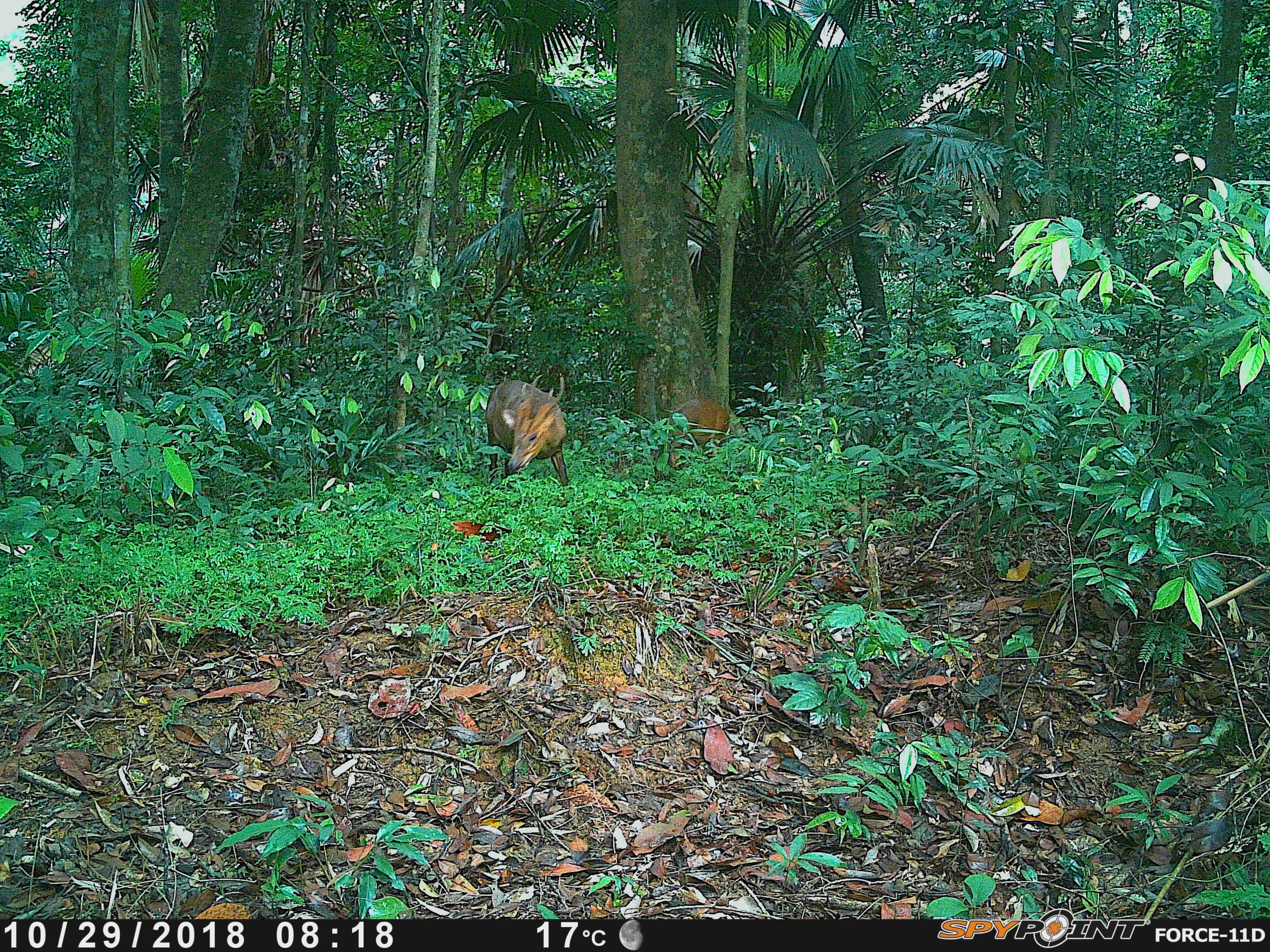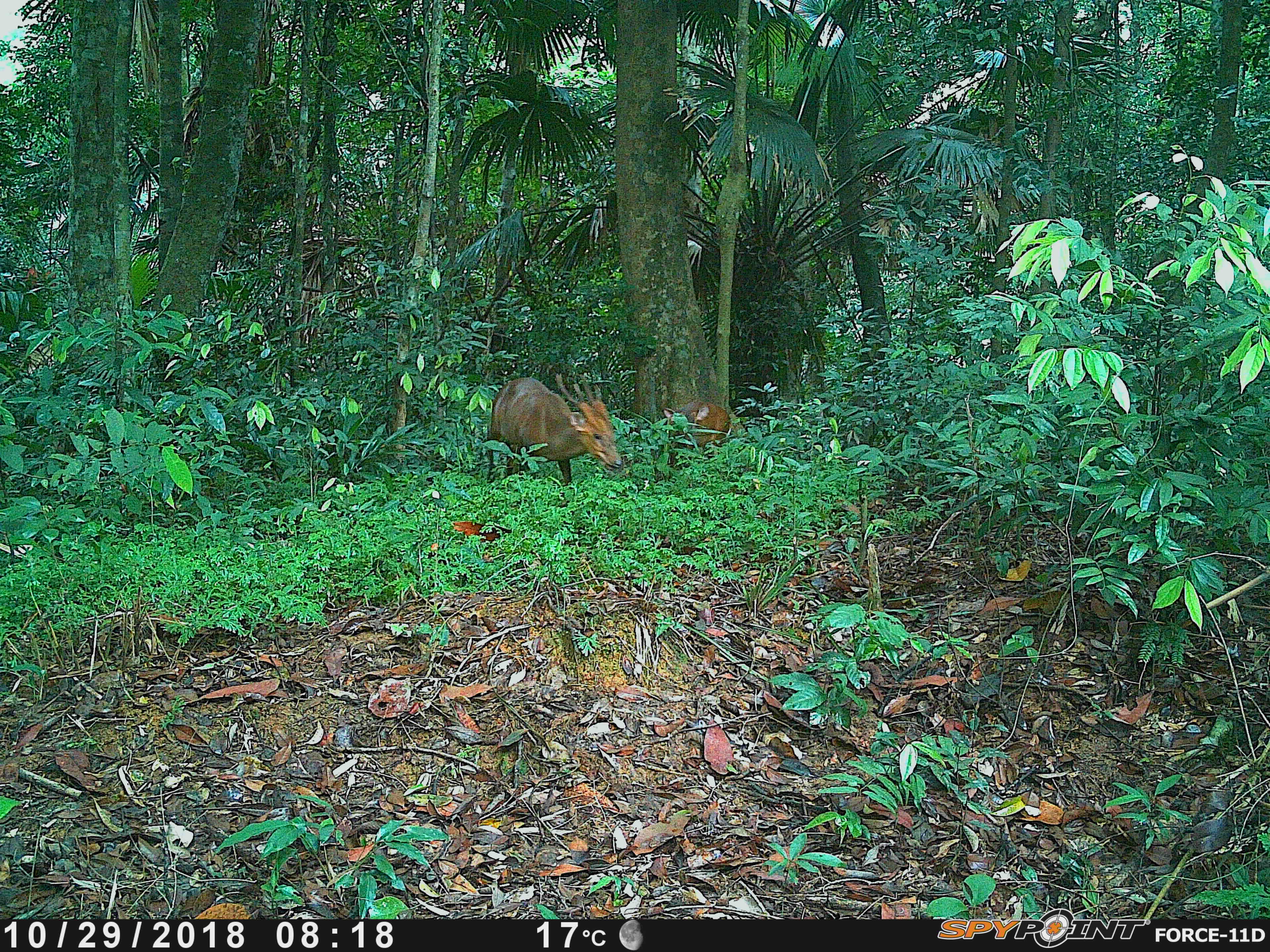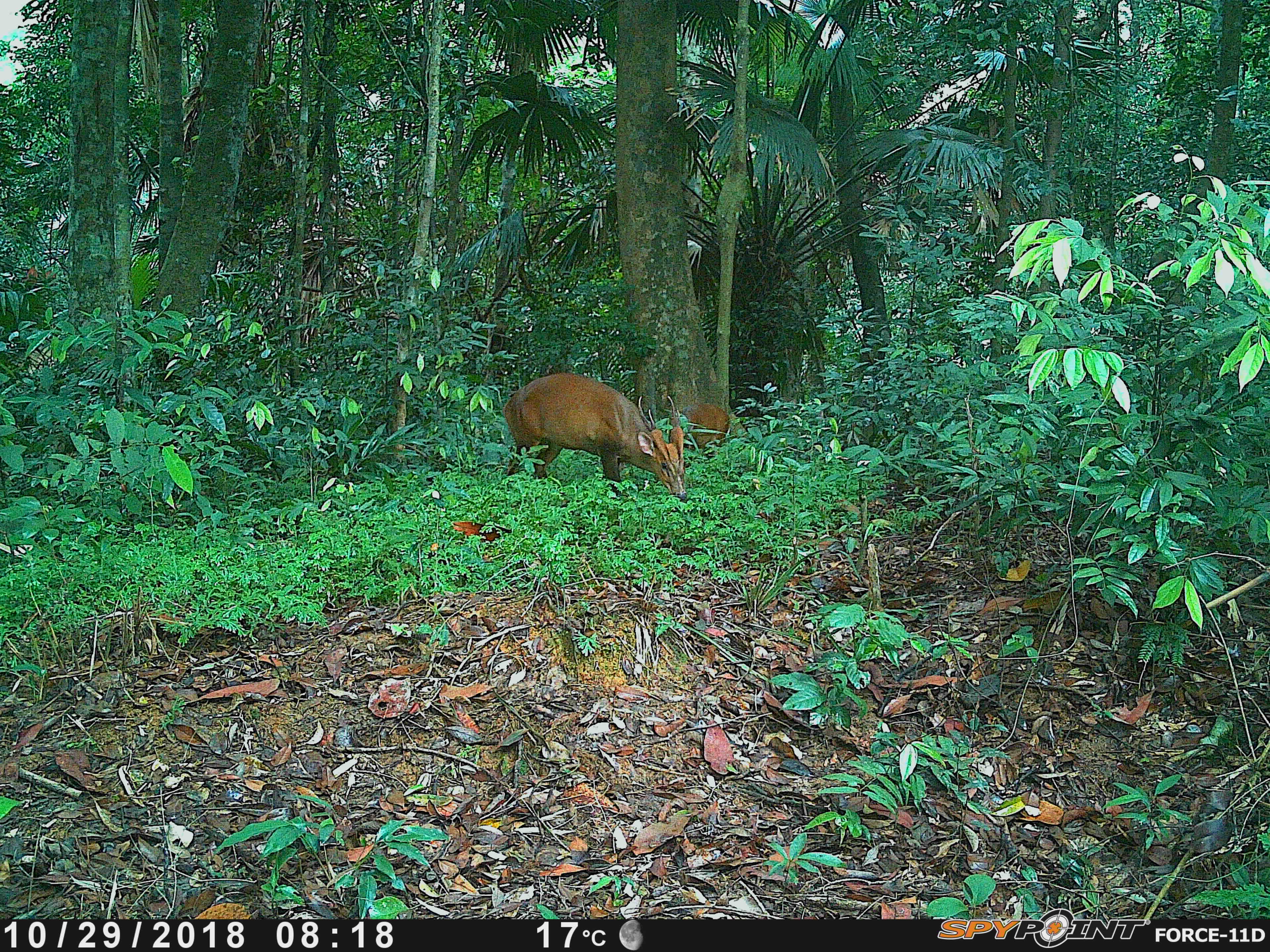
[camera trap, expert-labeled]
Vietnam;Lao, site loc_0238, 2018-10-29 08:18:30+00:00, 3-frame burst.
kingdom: Animalia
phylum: Chordata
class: Mammalia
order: Artiodactyla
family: Cervidae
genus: Muntiacus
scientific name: Muntiacus vuquangensis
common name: large-antlered muntjac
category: large antlered muntjac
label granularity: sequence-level